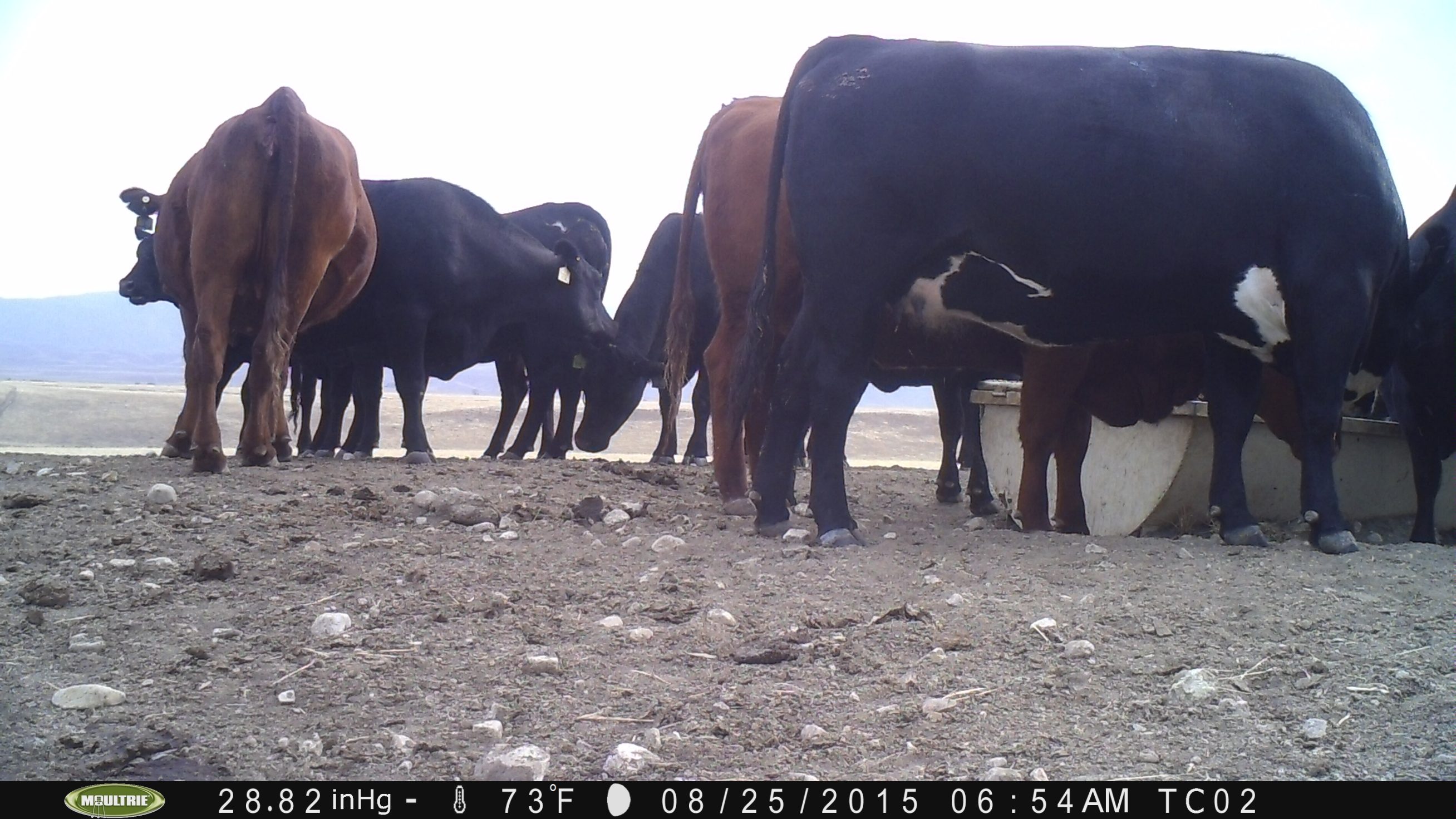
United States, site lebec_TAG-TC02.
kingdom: Animalia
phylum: Chordata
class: Mammalia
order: Artiodactyla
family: Bovidae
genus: Bos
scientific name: Bos taurus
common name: domestic cow